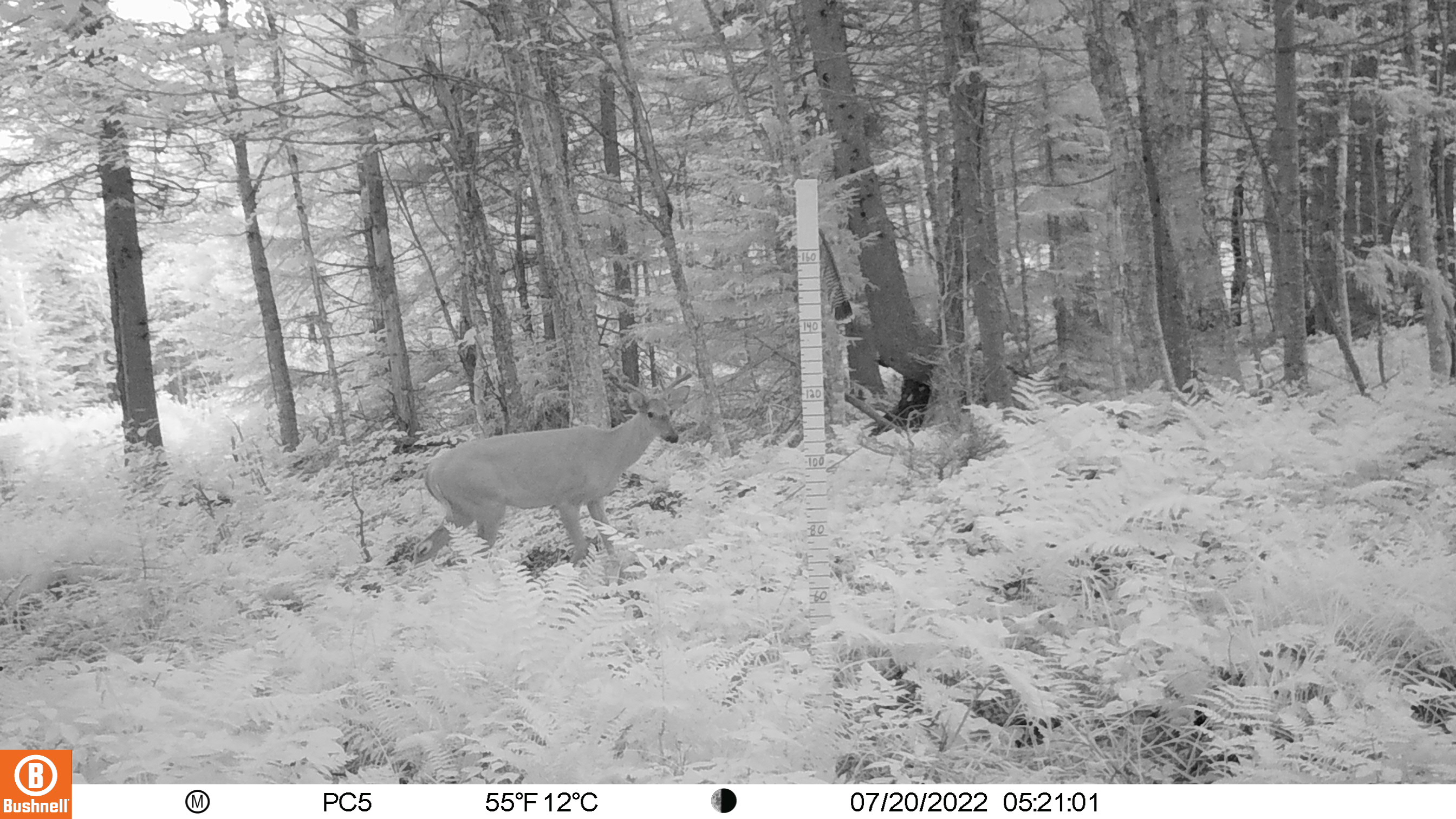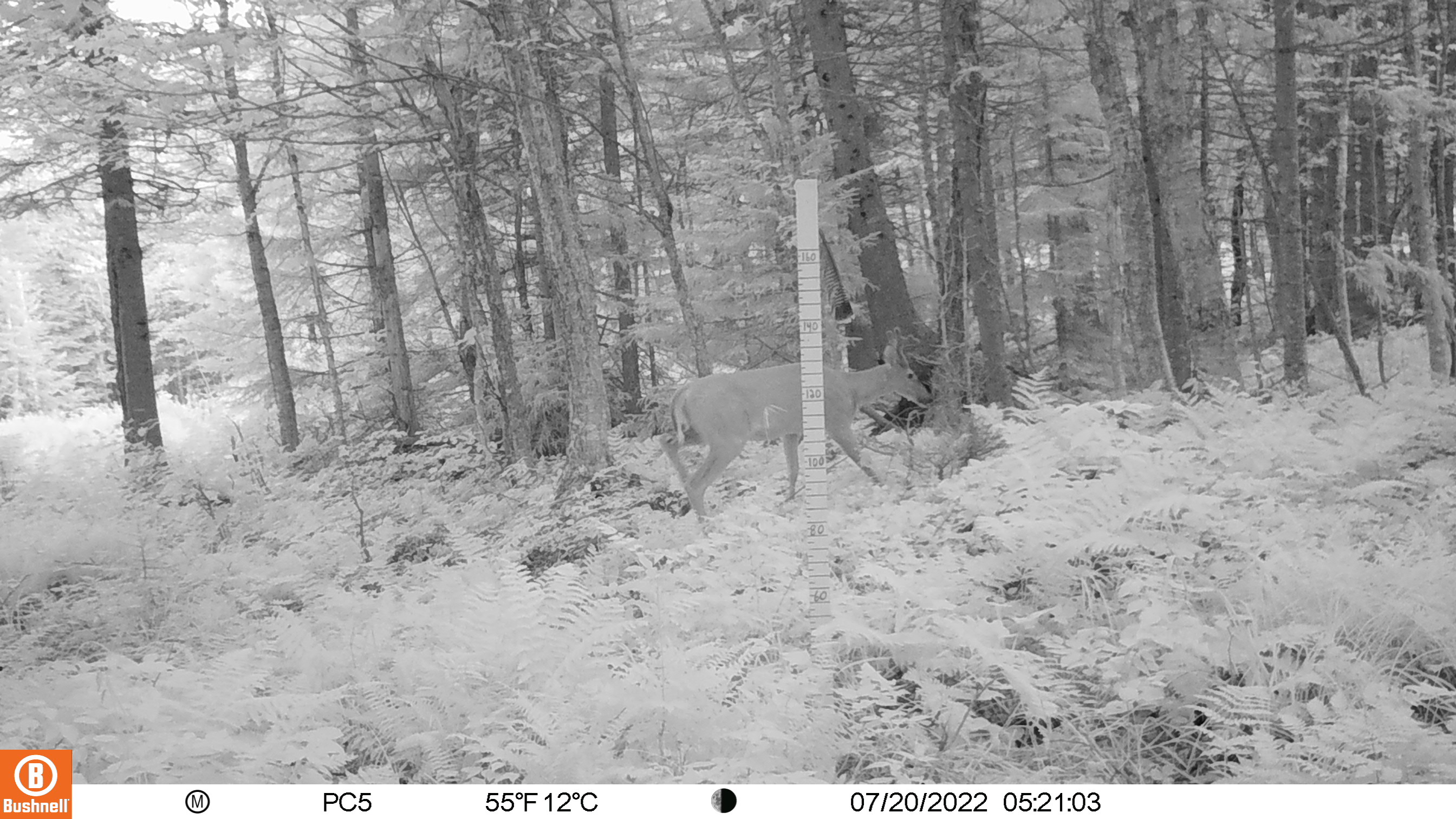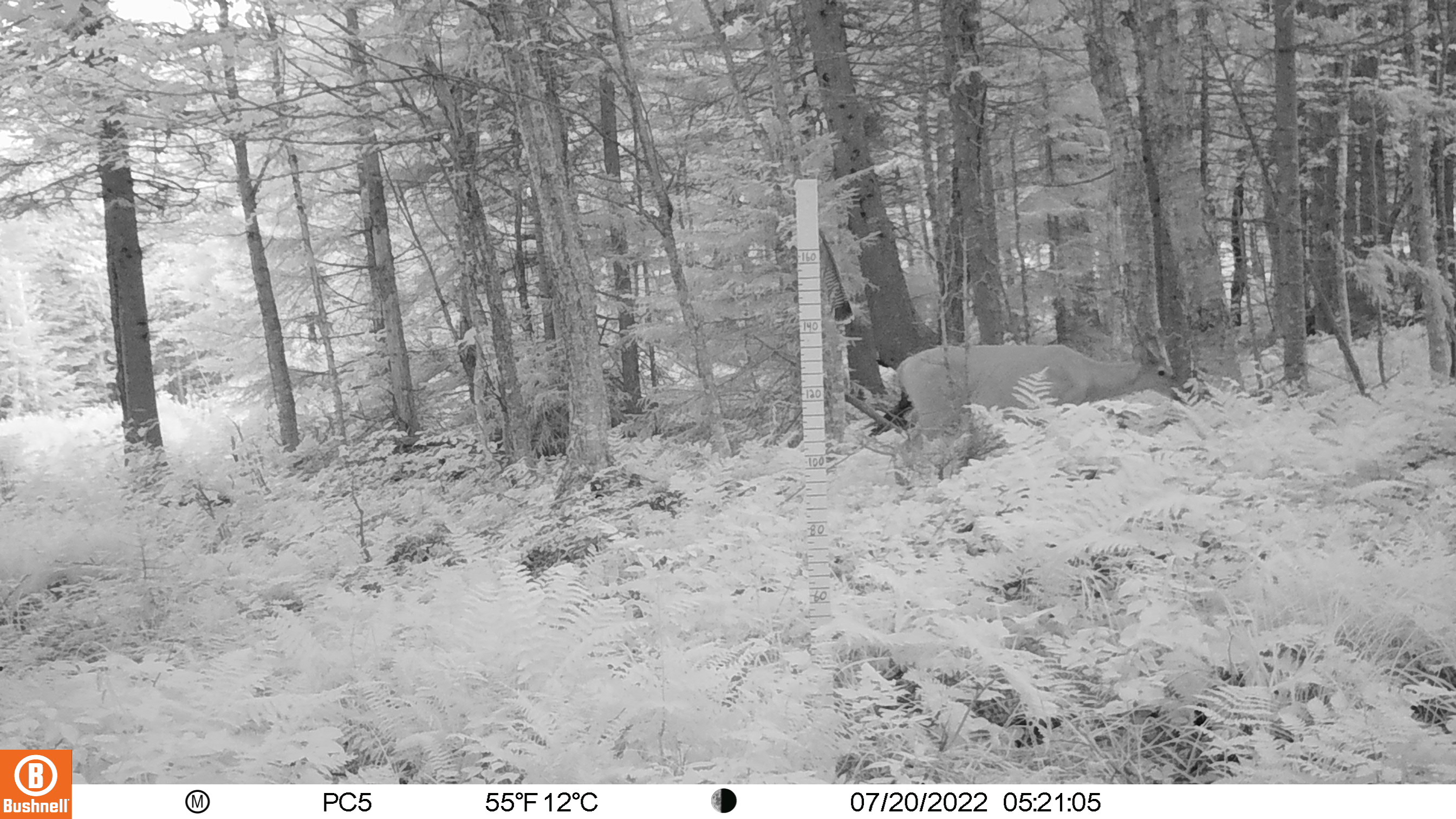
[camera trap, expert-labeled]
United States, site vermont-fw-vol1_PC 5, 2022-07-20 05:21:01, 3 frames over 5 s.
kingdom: Animalia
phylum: Chordata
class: Mammalia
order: Artiodactyla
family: Cervidae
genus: Odocoileus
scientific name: Odocoileus virginianus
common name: white-tailed deer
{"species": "white-tailed deer (Odocoileus virginianus)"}